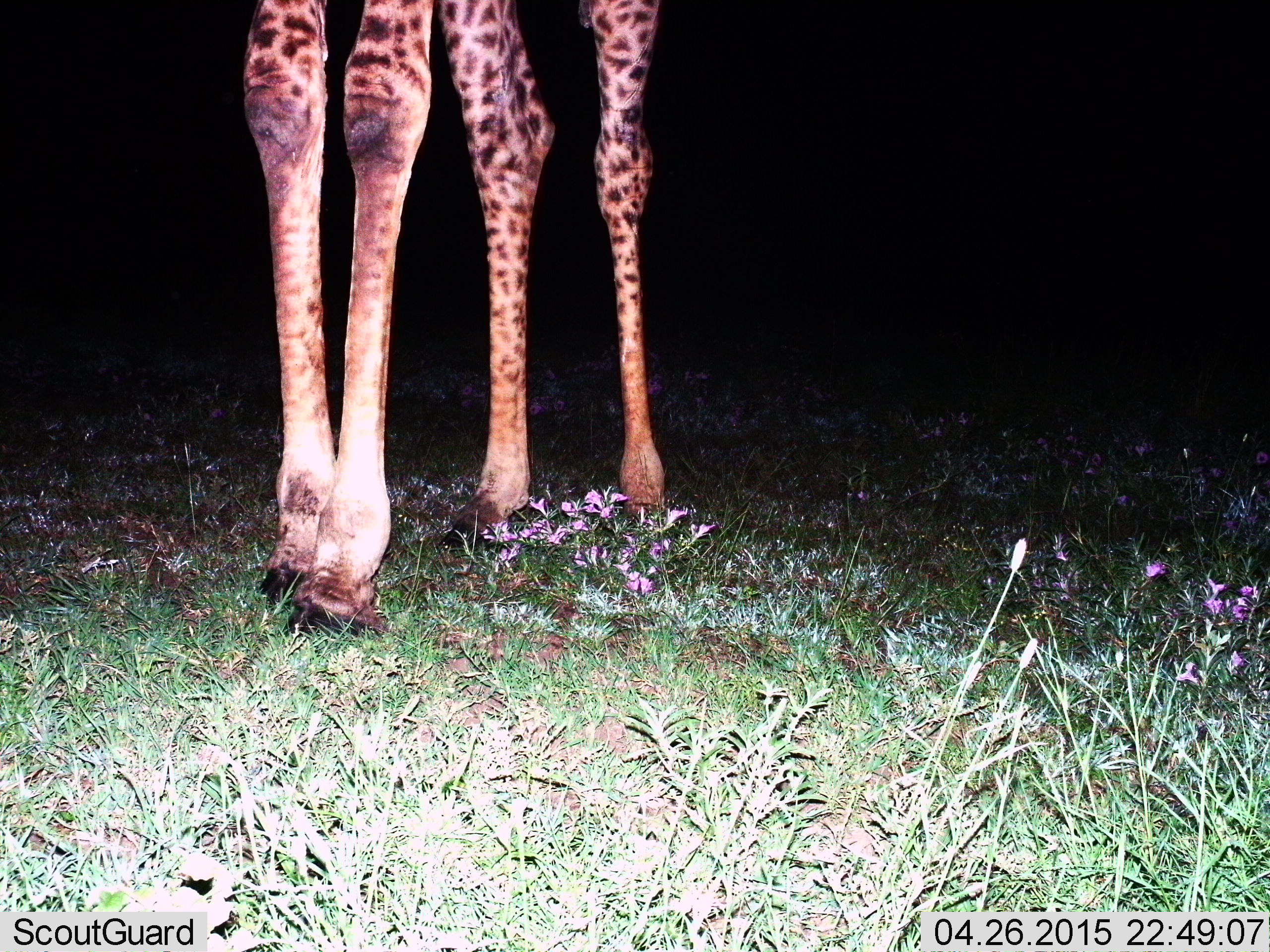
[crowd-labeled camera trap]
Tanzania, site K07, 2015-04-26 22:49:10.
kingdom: Animalia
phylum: Chordata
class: Mammalia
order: Artiodactyla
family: Giraffidae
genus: Giraffa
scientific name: Giraffa camelopardalis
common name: giraffe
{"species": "giraffe (Giraffa camelopardalis)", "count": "1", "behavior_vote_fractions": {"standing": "100%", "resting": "0%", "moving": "0%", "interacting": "0%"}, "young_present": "10%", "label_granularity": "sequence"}